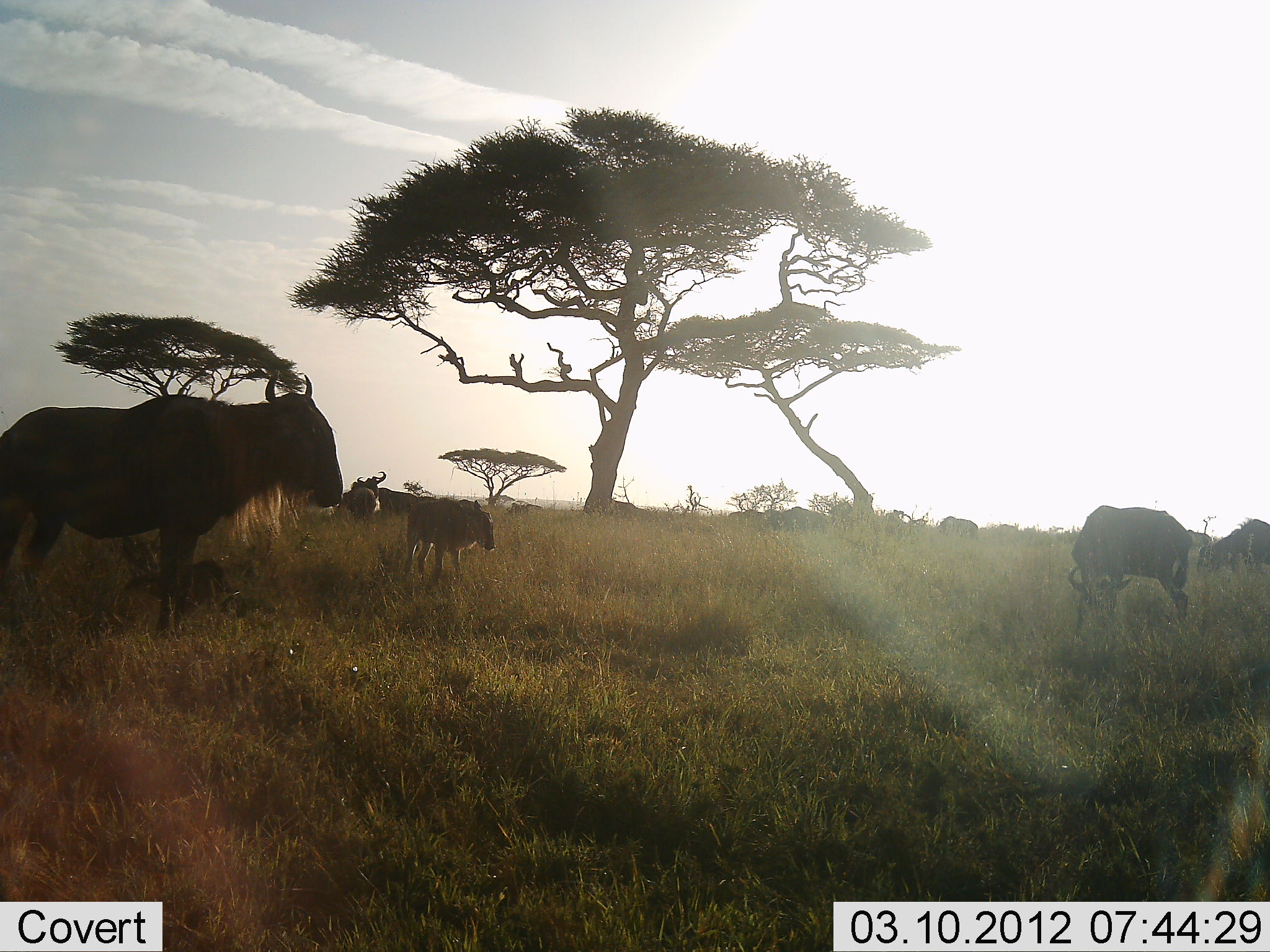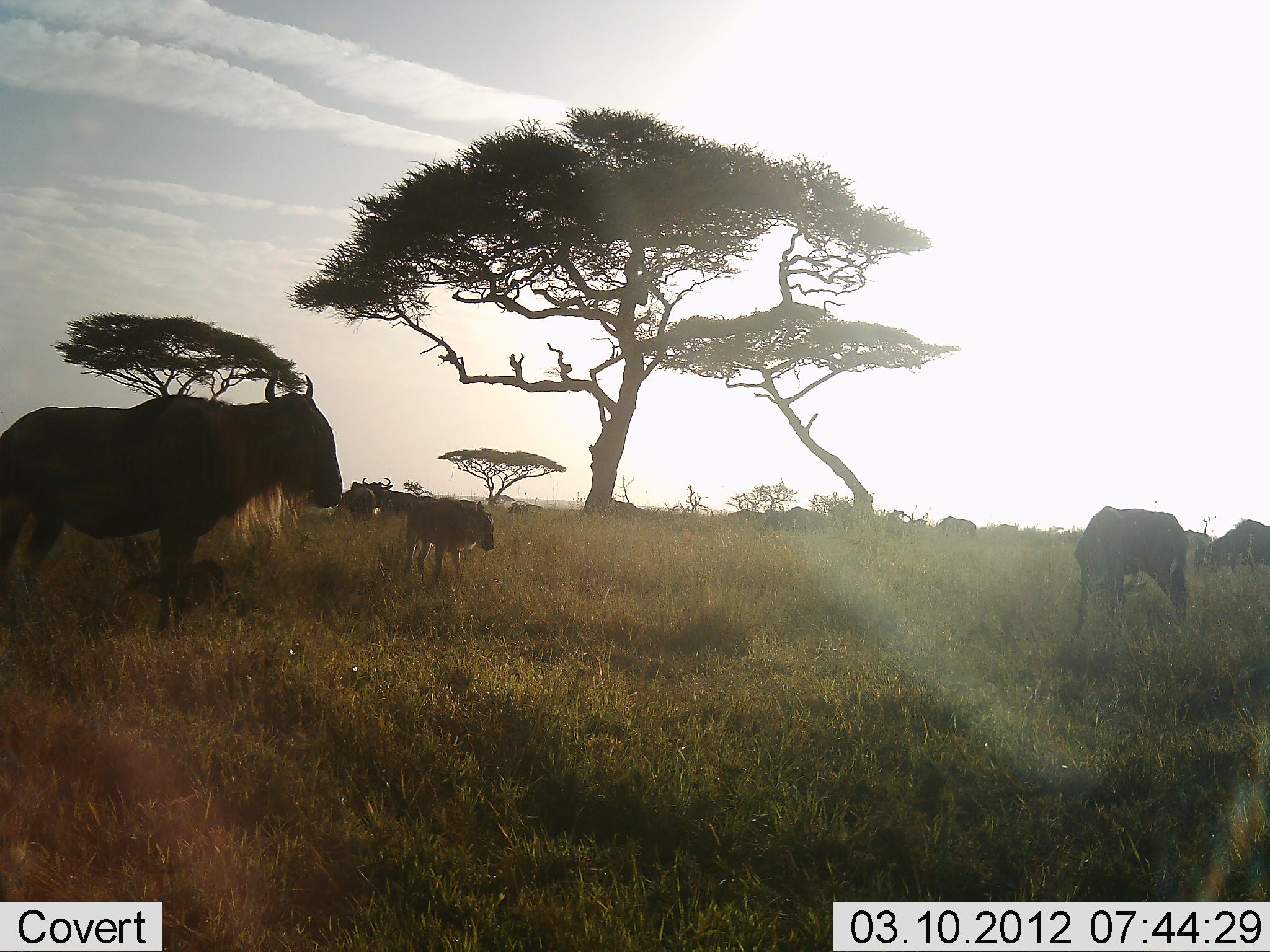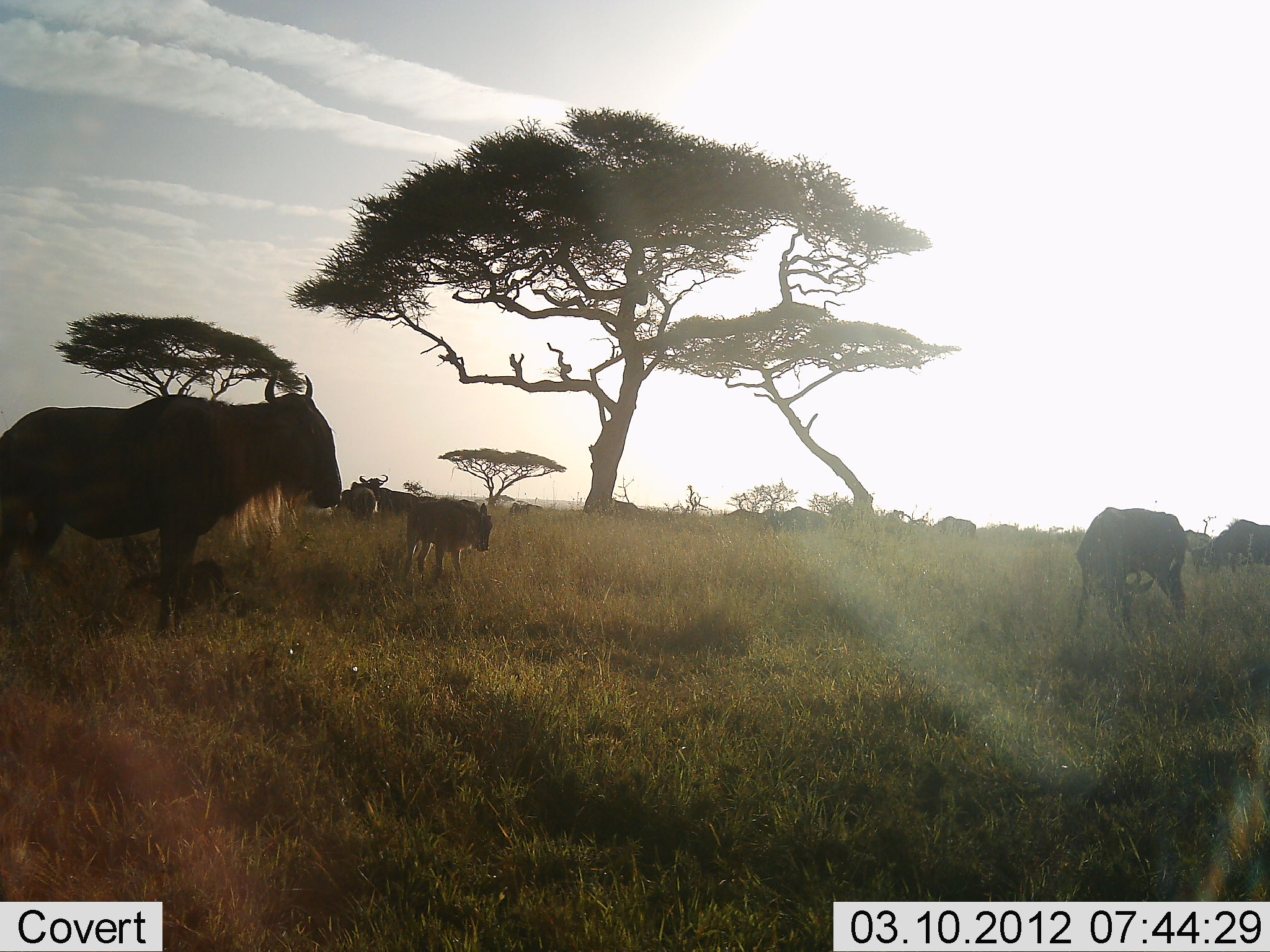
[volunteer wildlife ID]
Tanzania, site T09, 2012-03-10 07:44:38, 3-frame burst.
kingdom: Animalia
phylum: Chordata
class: Mammalia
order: Artiodactyla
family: Bovidae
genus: Connochaetes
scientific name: Connochaetes taurinus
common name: blue wildebeest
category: wildebeest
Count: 6.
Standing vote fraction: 95%.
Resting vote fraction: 21%.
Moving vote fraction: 5%.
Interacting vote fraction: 0%.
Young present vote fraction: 53%.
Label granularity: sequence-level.